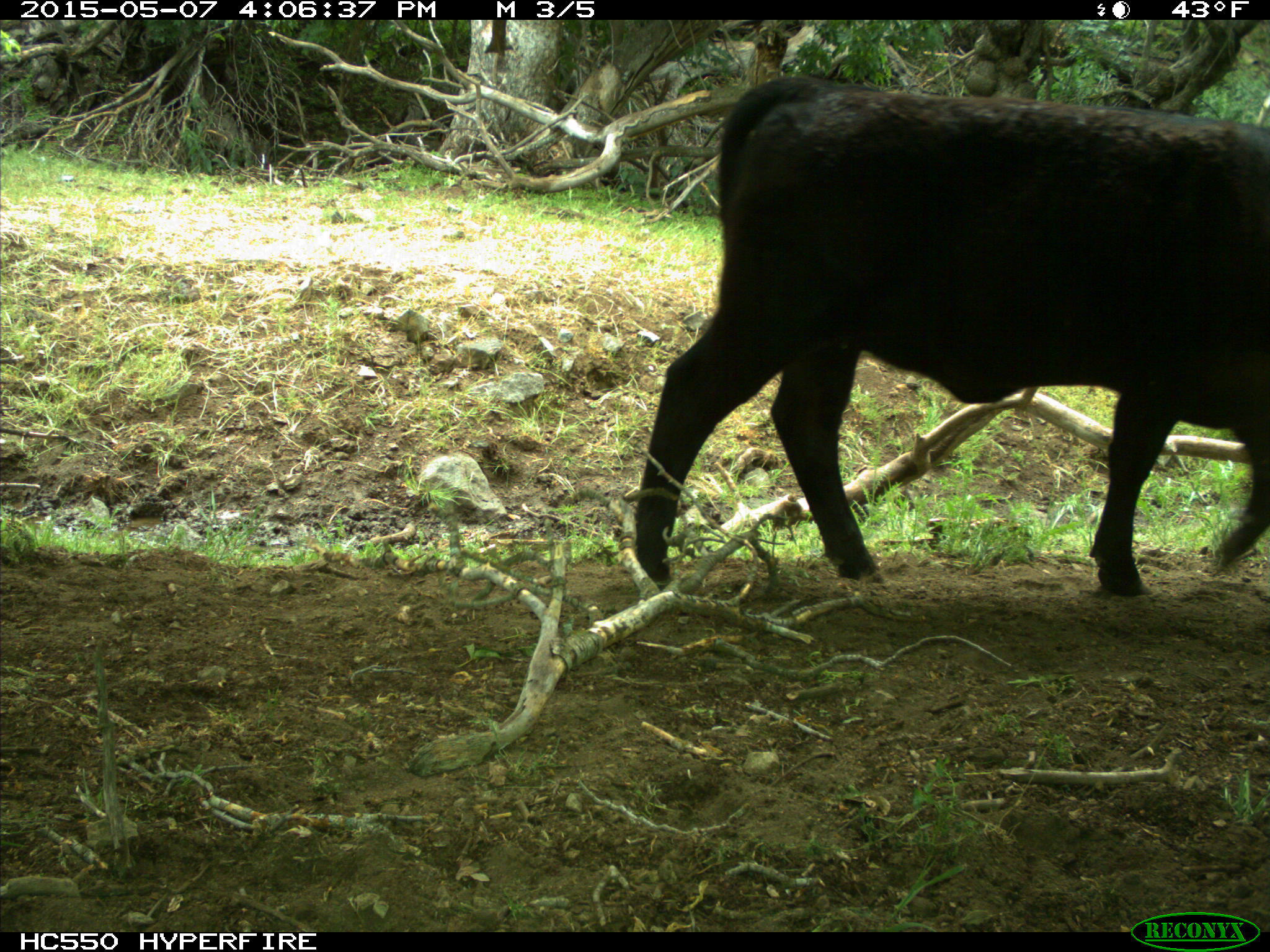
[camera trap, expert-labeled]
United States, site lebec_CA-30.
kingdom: Animalia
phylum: Chordata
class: Mammalia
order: Artiodactyla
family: Bovidae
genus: Bos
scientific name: Bos taurus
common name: domestic cow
Bos taurus (domestic cow).